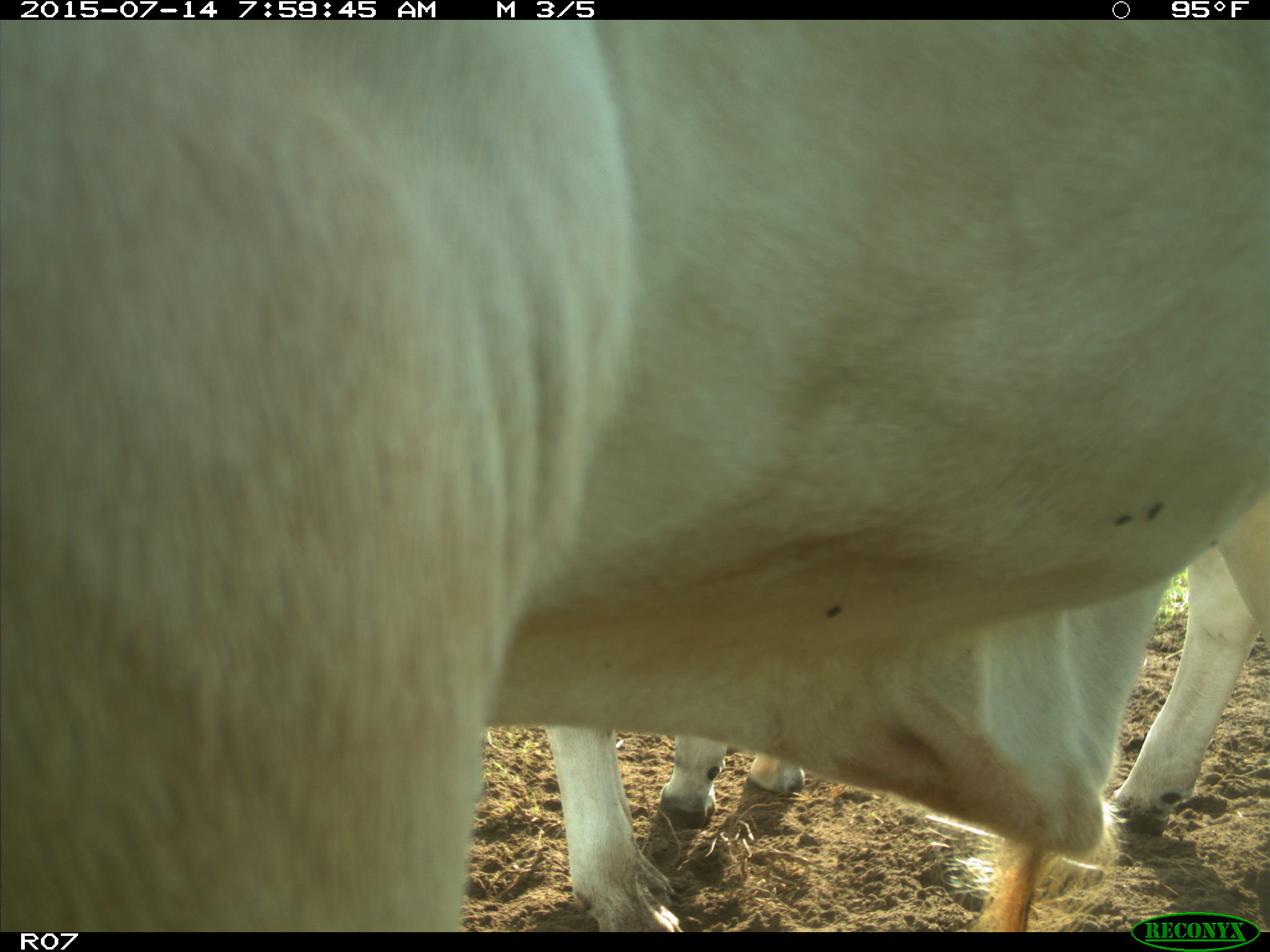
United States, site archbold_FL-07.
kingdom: Animalia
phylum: Chordata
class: Mammalia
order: Artiodactyla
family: Bovidae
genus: Bos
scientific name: Bos taurus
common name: domestic cow